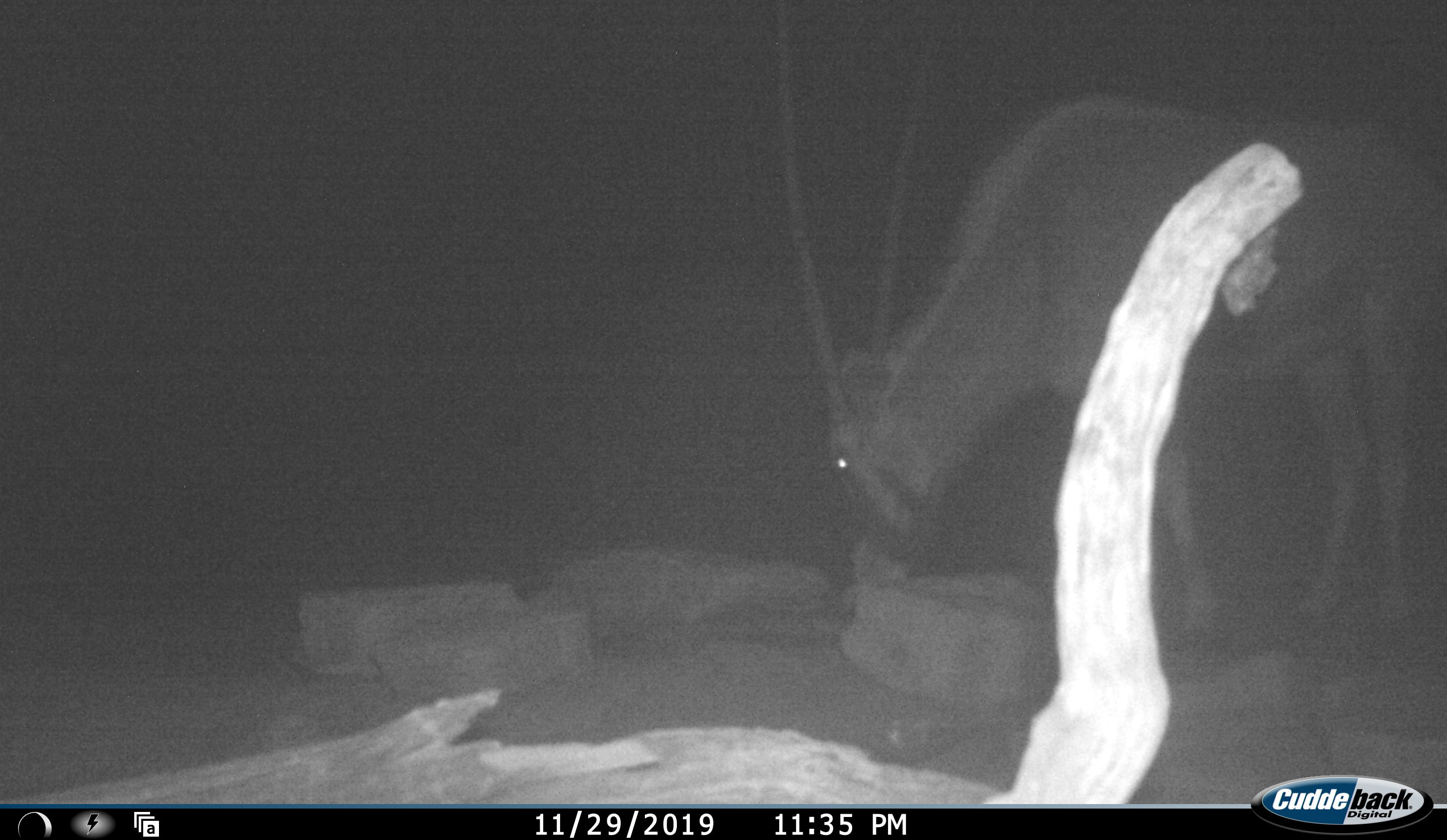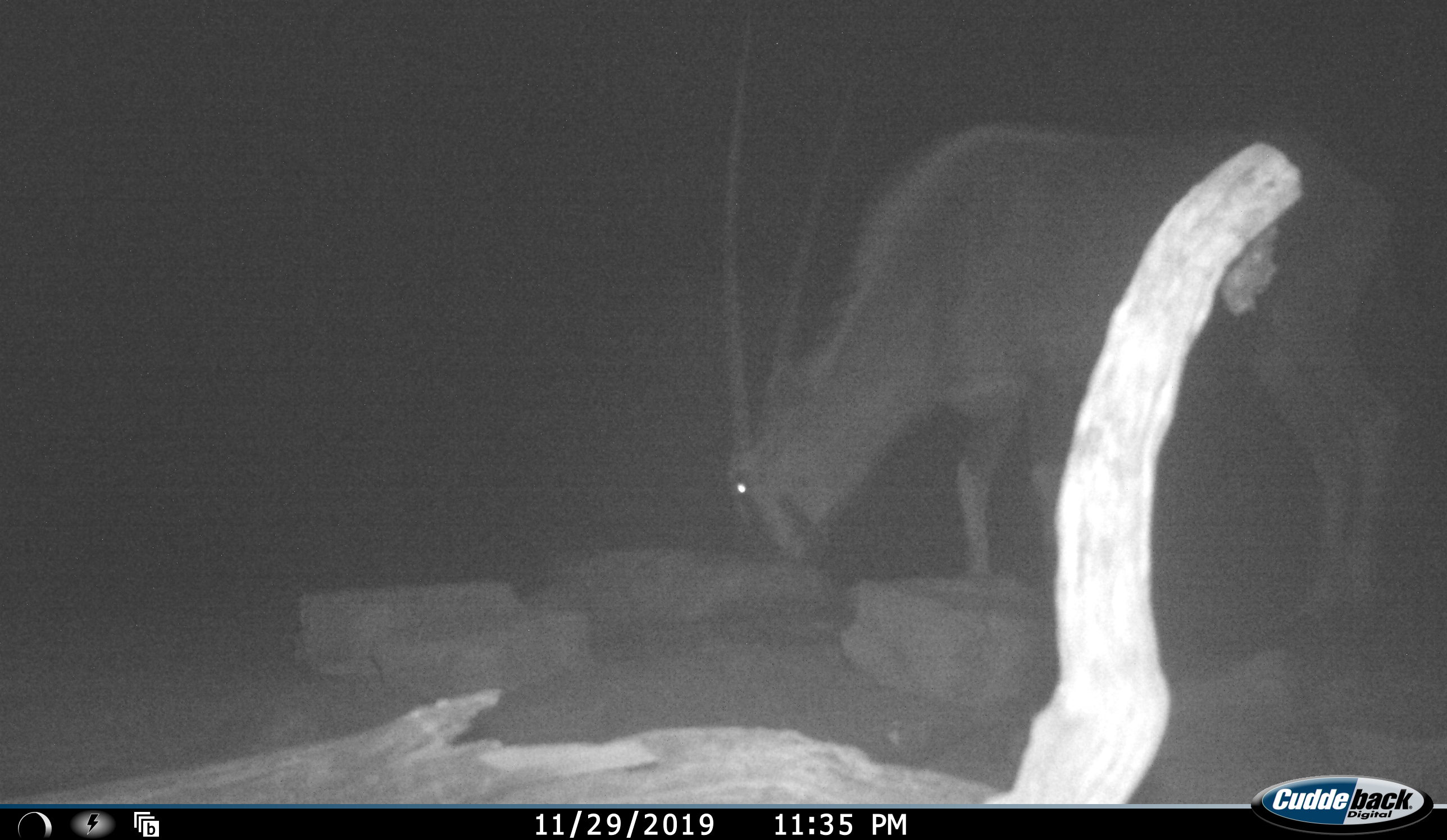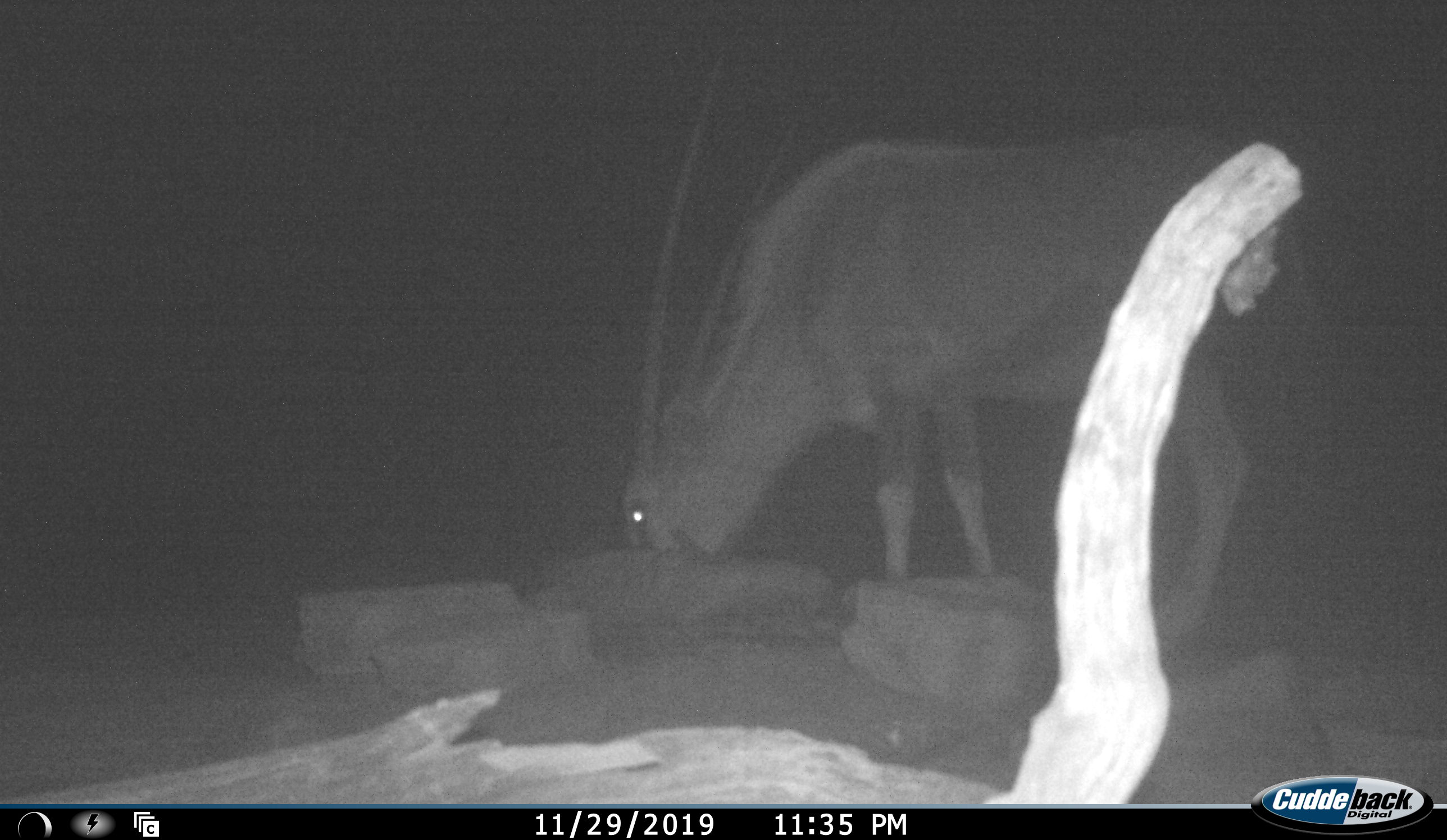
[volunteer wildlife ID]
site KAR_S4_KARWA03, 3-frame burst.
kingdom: Animalia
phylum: Chordata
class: Mammalia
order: Artiodactyla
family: Bovidae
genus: Oryx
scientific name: Oryx gazella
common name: gemsbok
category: oryx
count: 1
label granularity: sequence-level